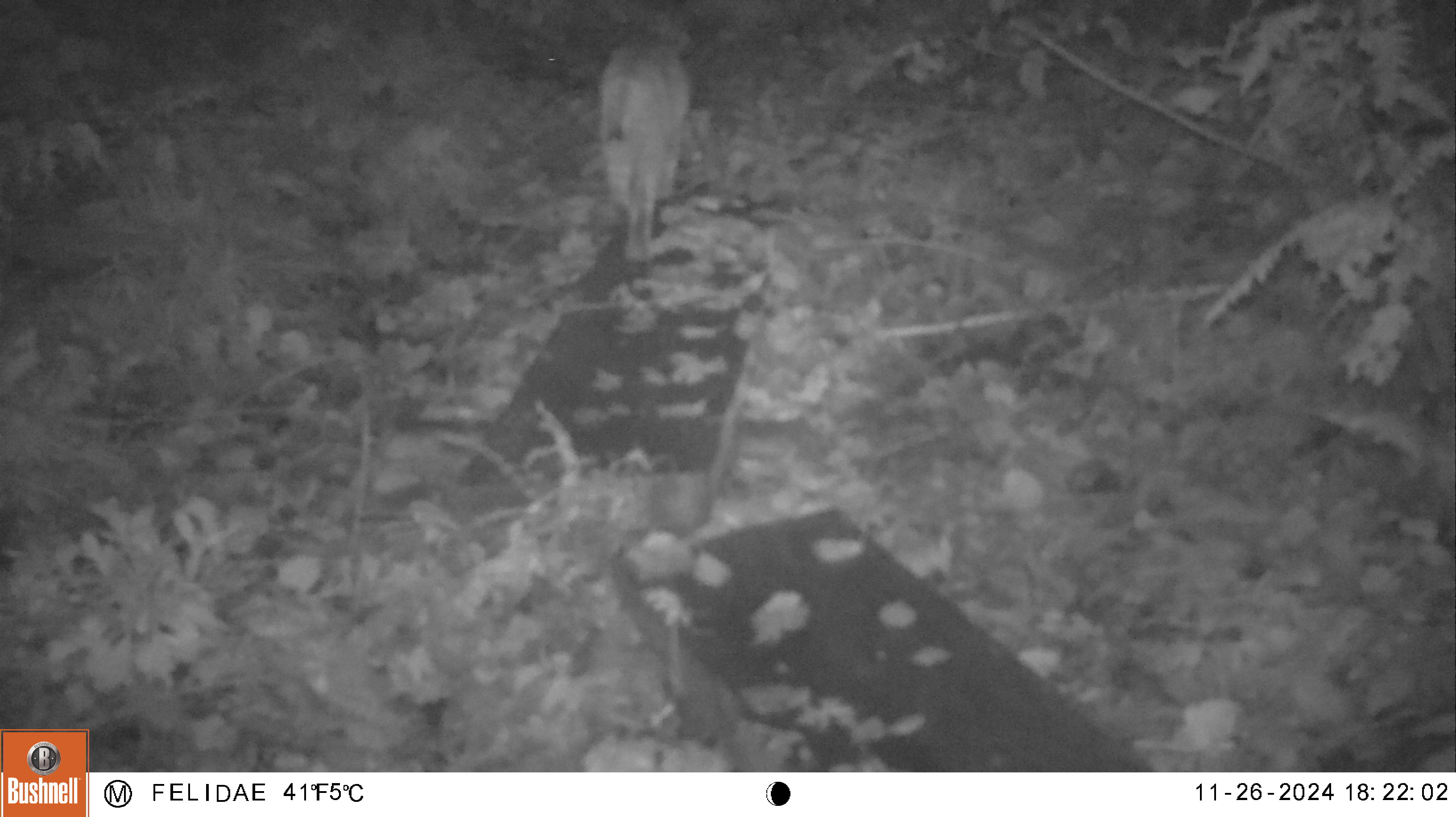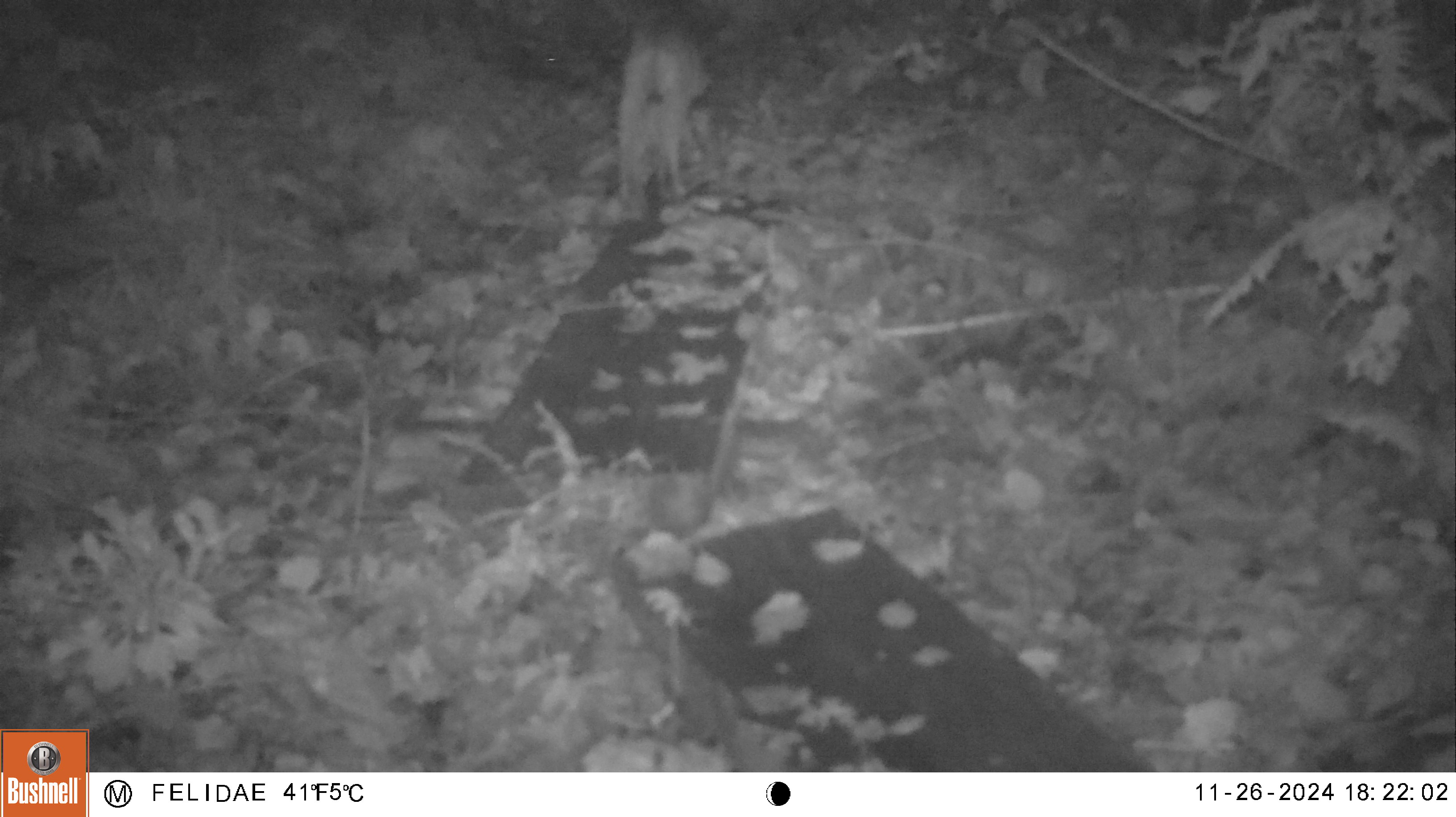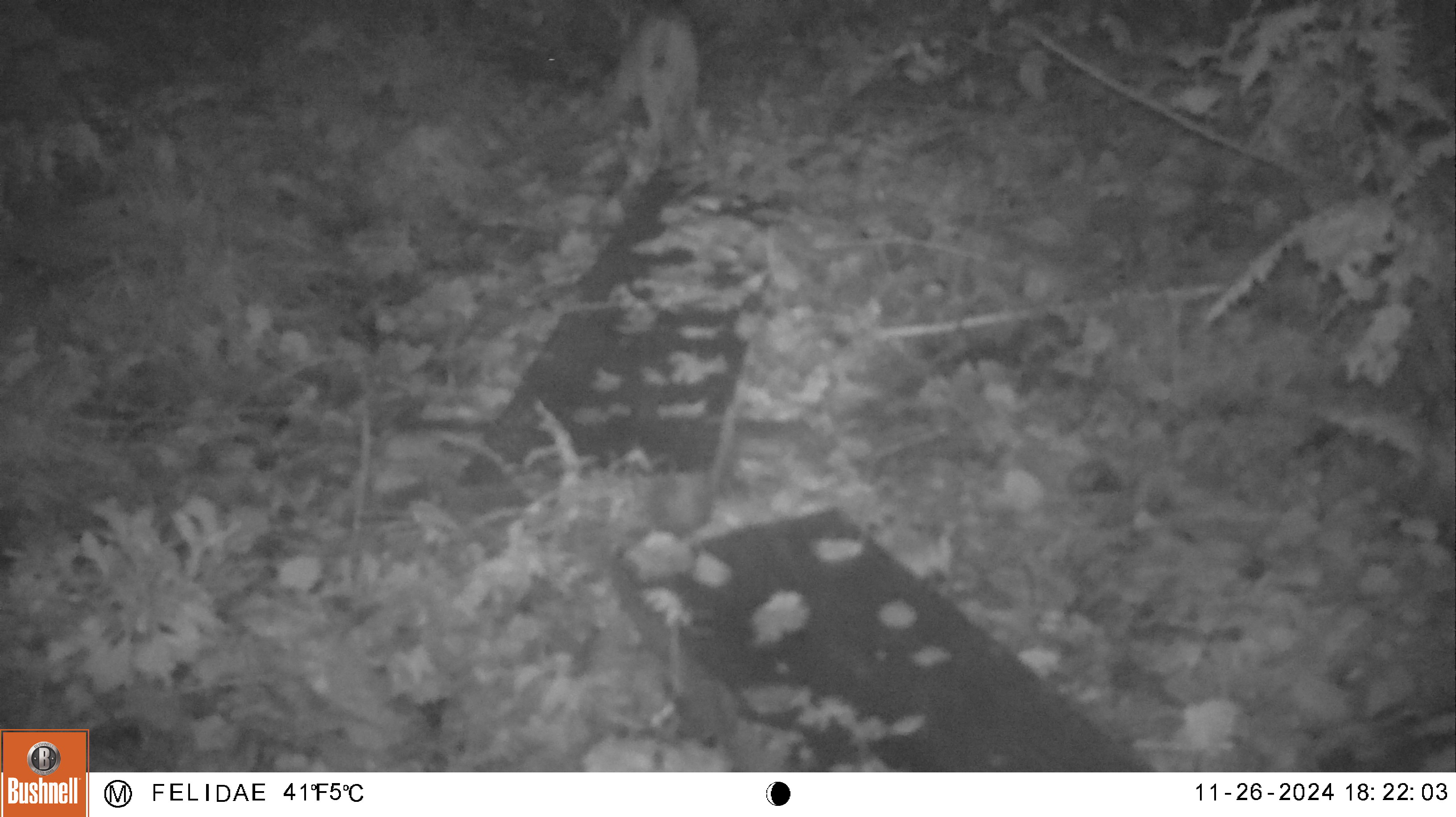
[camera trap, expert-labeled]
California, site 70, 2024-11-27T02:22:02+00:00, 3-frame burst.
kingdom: Animalia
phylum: Chordata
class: Mammalia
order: Carnivora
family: Felidae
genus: Lynx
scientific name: Lynx rufus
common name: bobcat